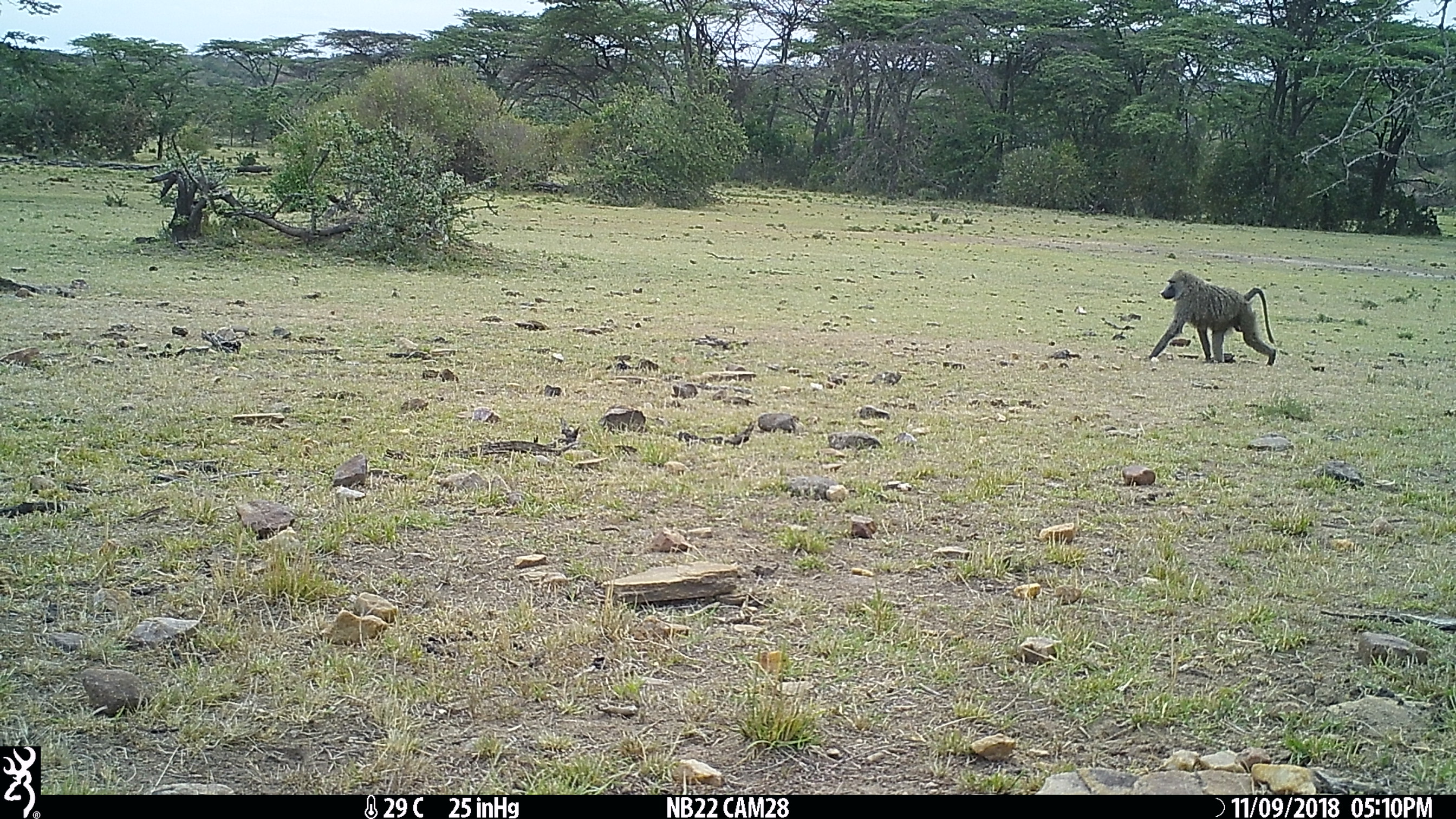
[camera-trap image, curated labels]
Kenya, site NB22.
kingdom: Animalia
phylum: Chordata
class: Mammalia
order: Primates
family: Cercopithecidae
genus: Papio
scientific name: Papio anubis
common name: olive baboon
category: baboon